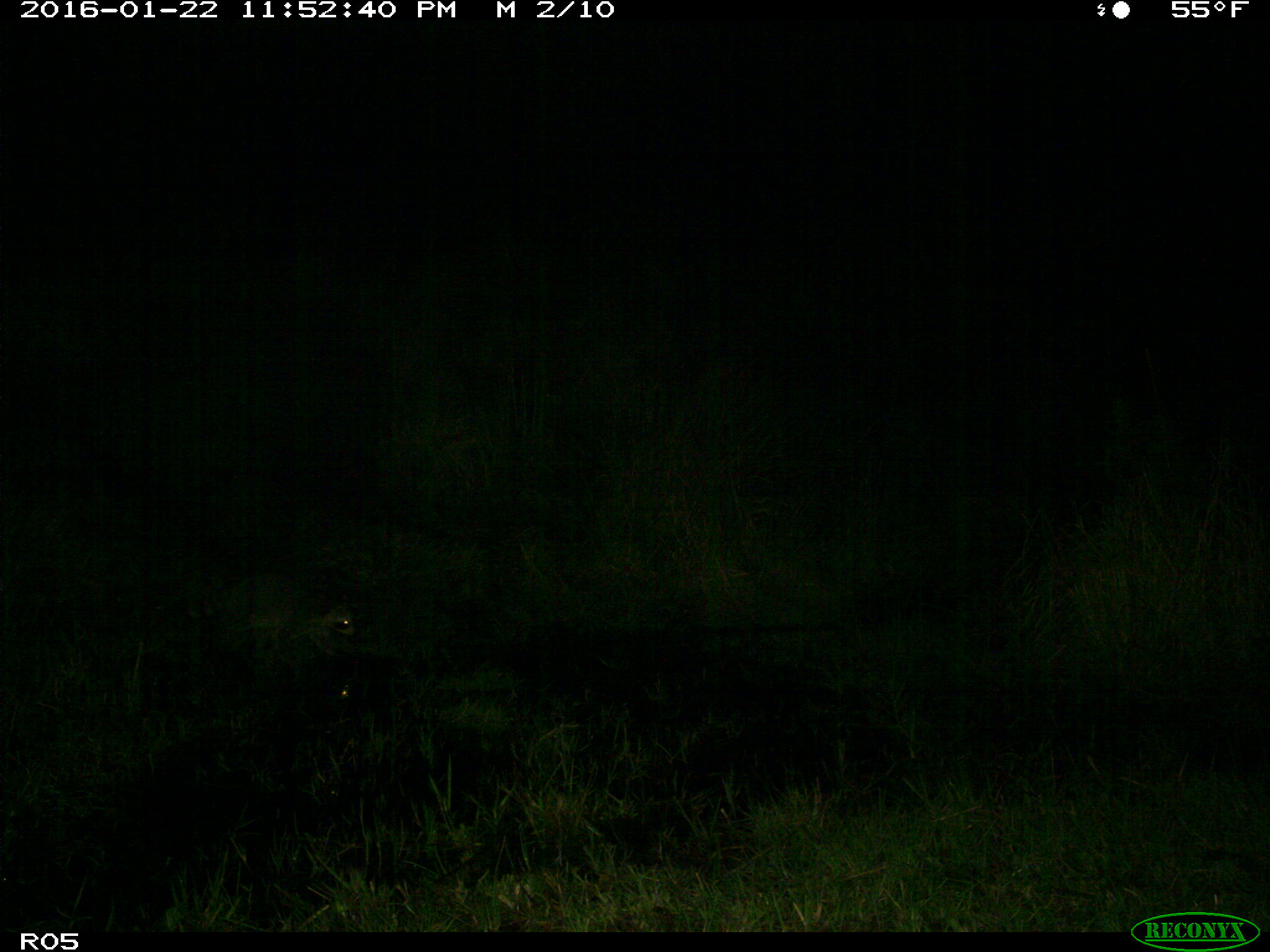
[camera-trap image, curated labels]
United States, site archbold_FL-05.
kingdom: Animalia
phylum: Chordata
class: Mammalia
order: Carnivora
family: Procyonidae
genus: Procyon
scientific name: Procyon lotor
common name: common raccoon